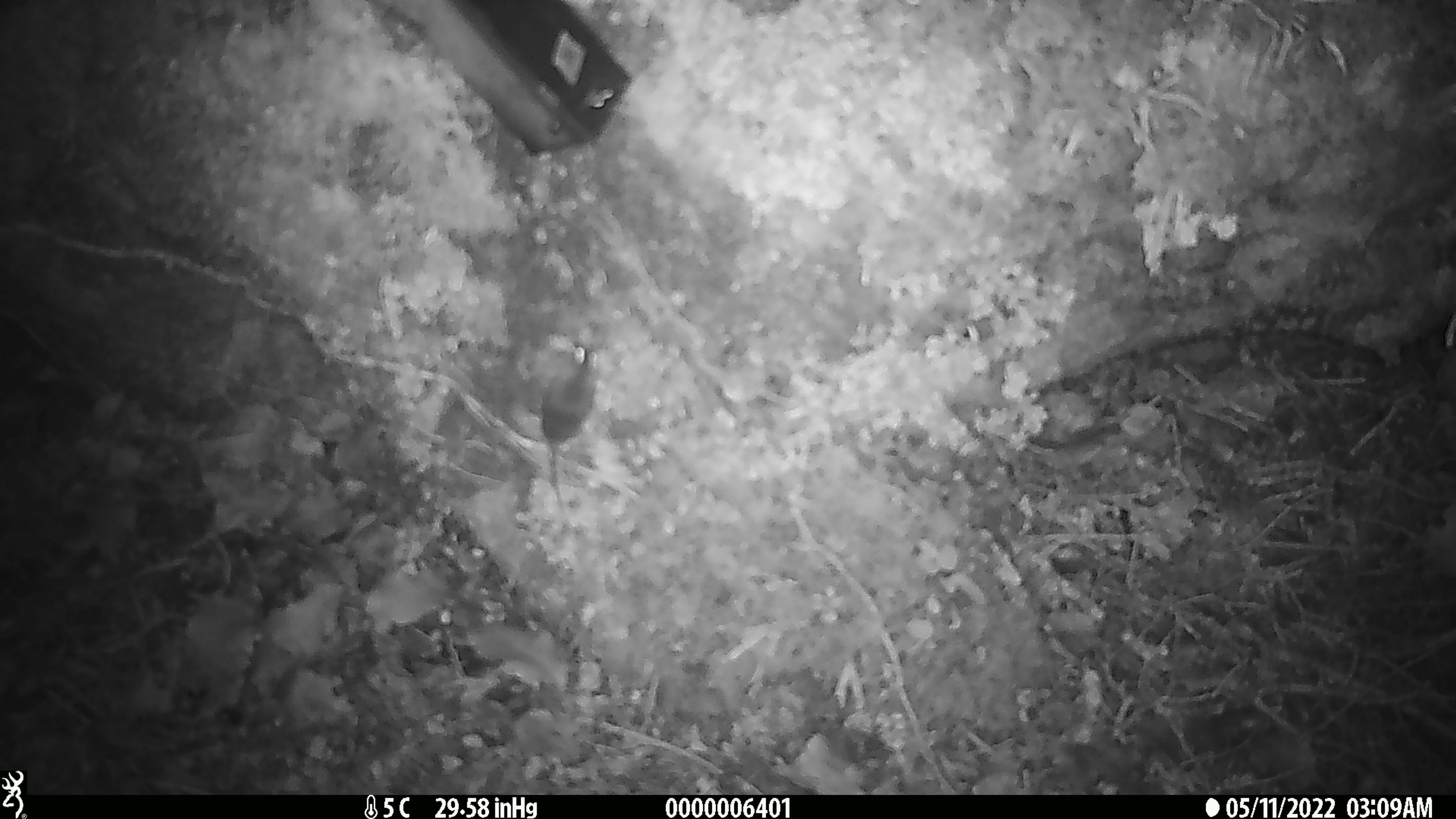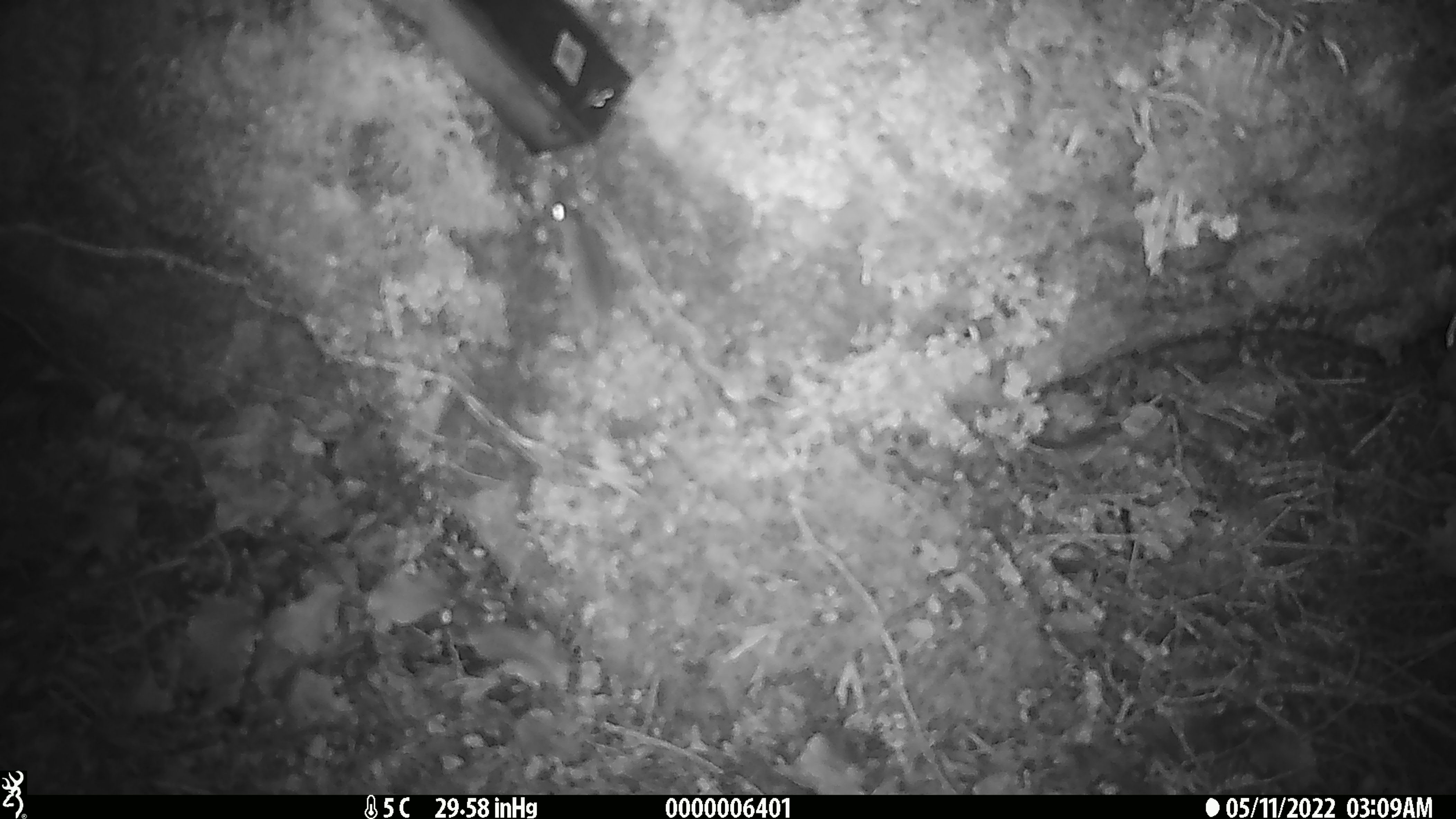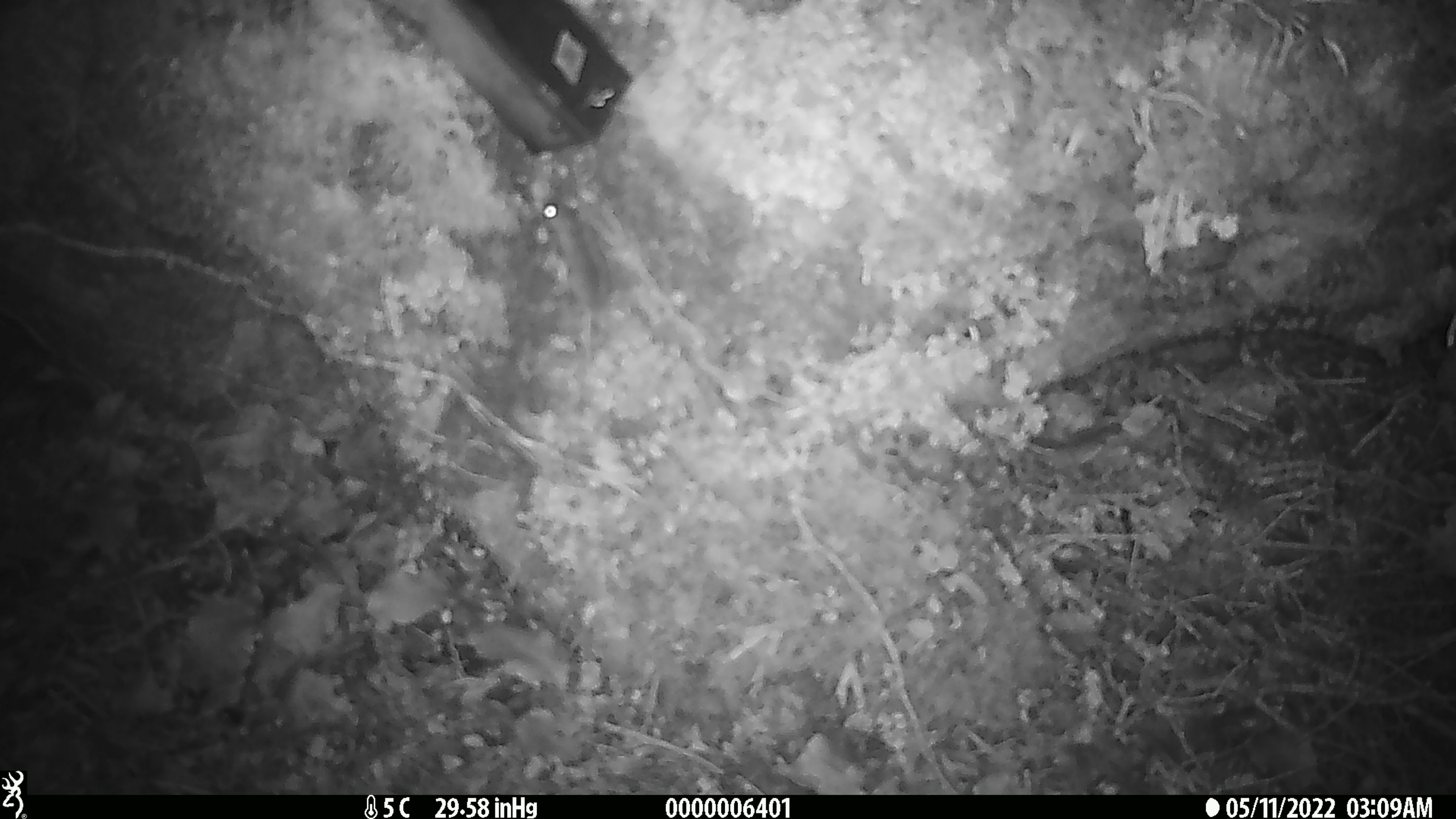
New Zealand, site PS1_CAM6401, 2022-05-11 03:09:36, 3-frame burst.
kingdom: Animalia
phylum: Chordata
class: Mammalia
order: Rodentia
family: Muridae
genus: Mus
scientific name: Mus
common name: mouse